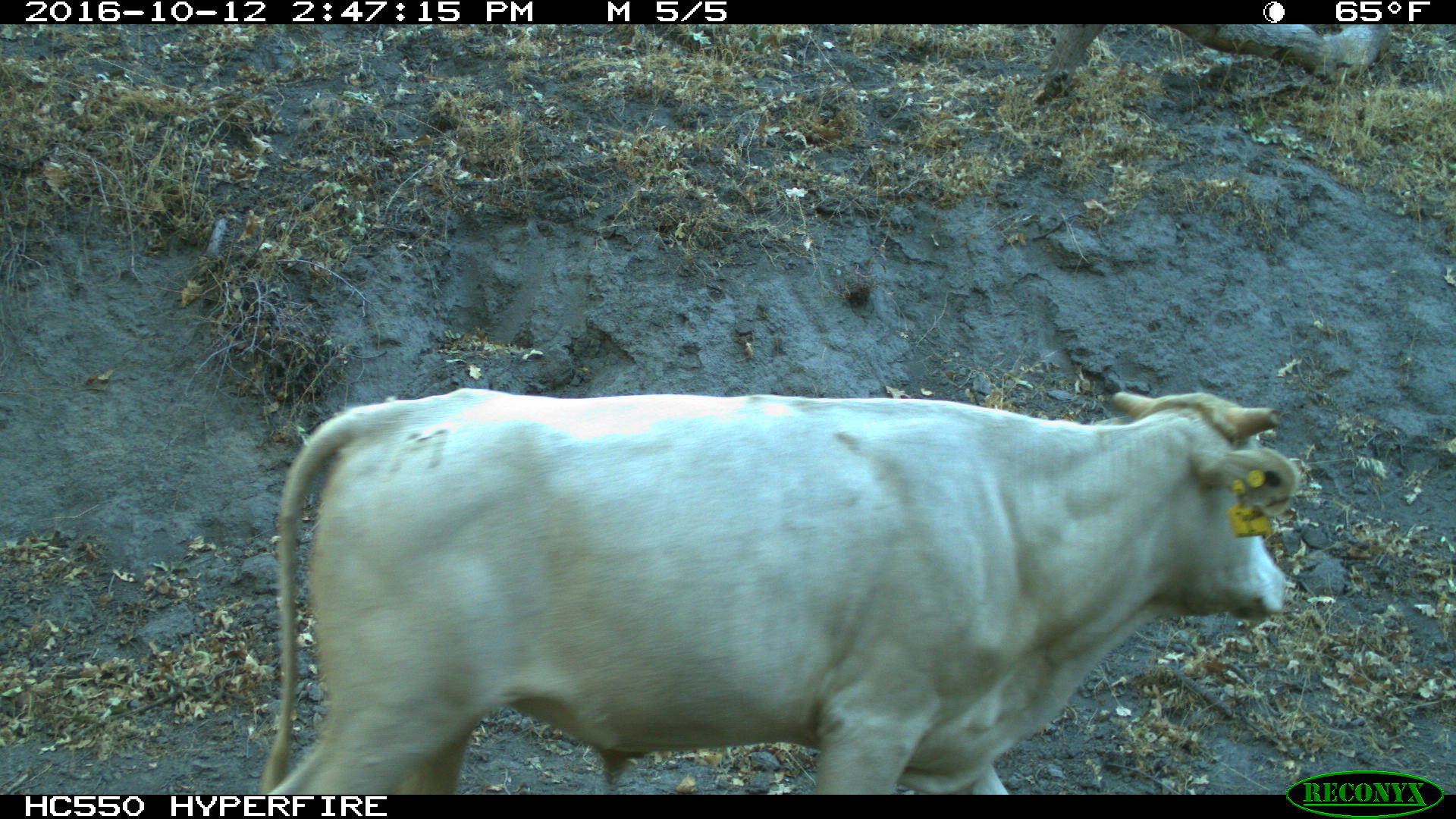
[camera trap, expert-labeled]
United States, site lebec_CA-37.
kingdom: Animalia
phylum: Chordata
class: Mammalia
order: Artiodactyla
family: Bovidae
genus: Bos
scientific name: Bos taurus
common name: domestic cow